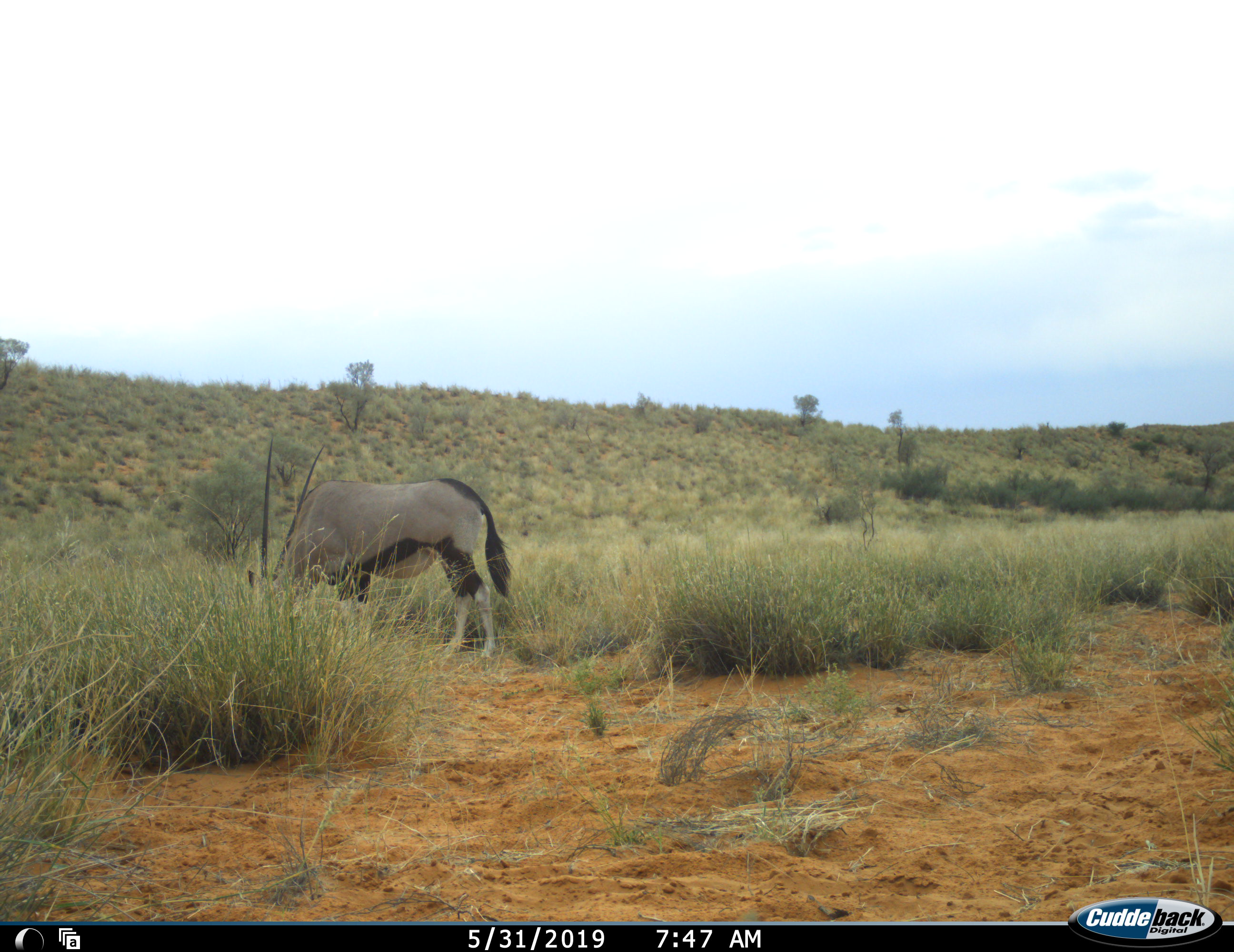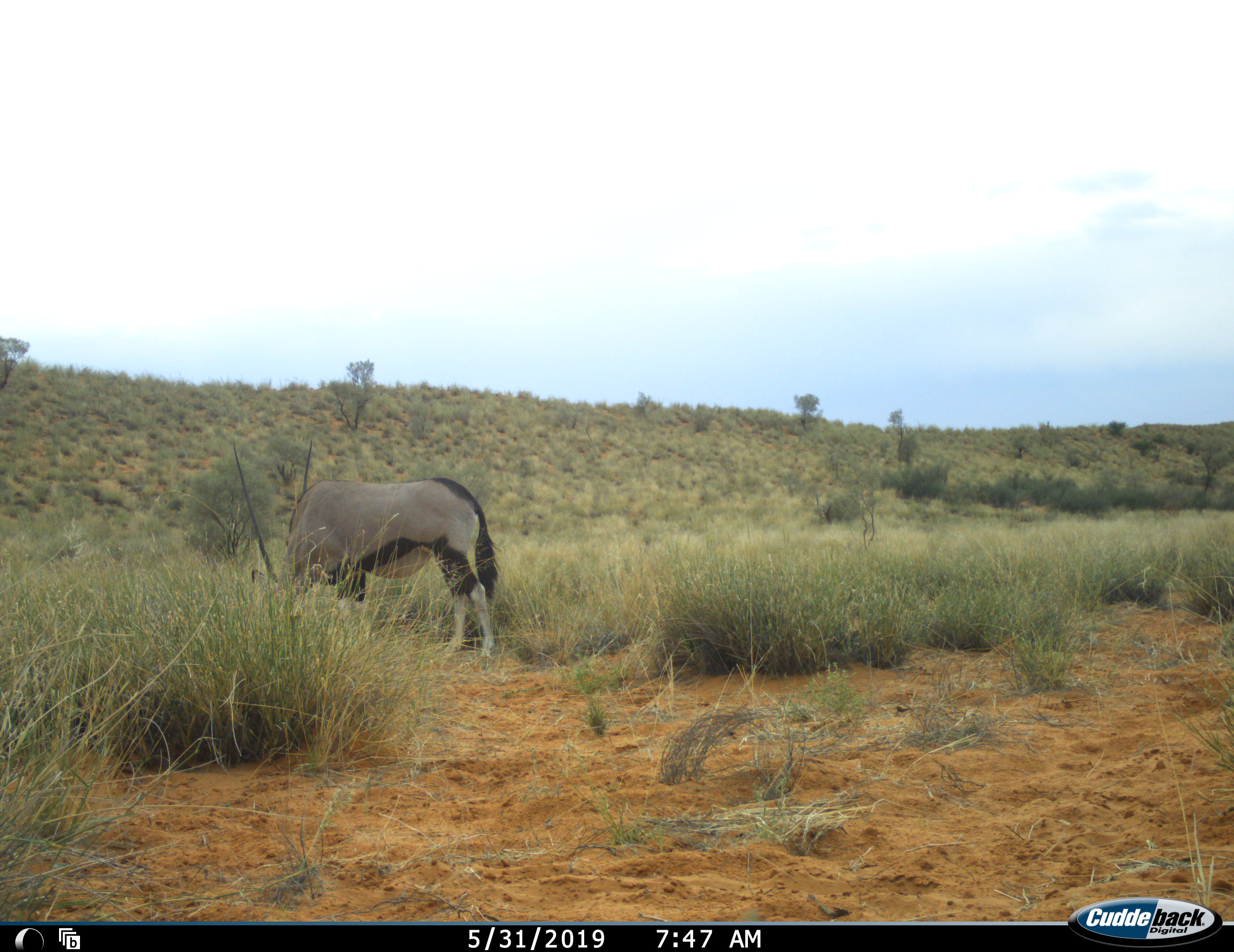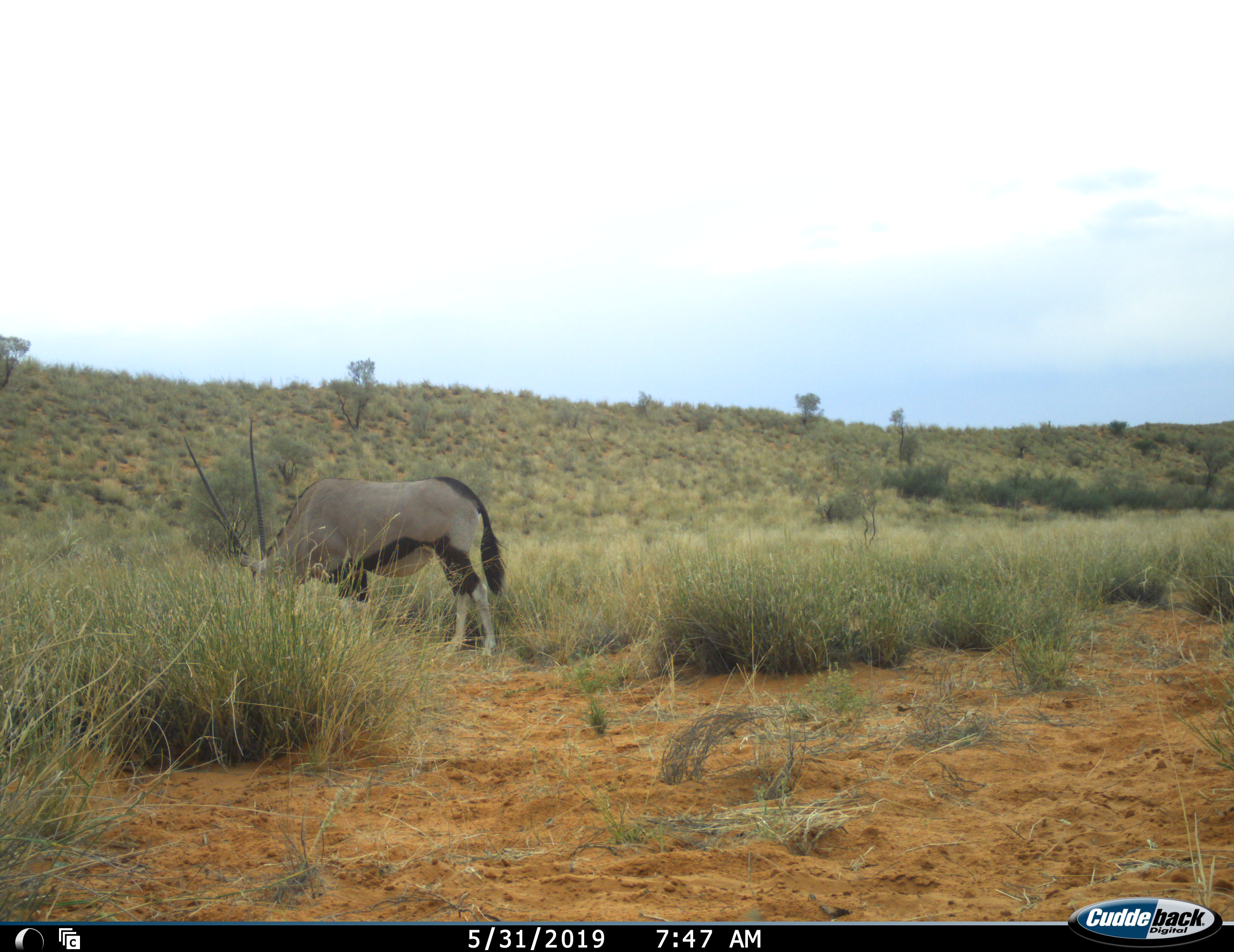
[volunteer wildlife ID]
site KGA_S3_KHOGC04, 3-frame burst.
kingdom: Animalia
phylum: Chordata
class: Mammalia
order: Artiodactyla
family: Bovidae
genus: Oryx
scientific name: Oryx gazella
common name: gemsbok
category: oryx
Oryx (gemsbok) (Oryx gazella), count 1. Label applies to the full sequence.